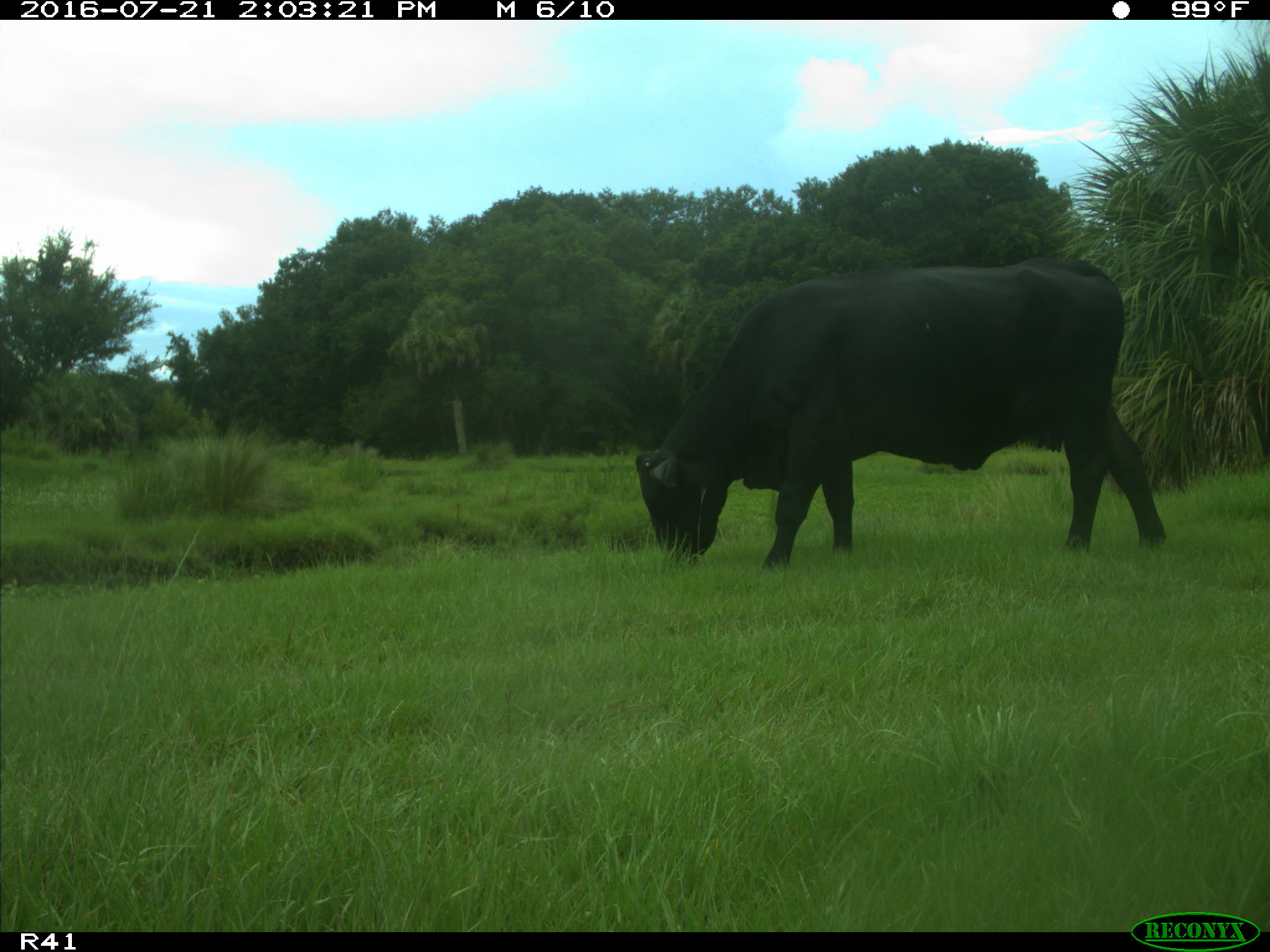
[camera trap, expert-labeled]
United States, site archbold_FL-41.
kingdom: Animalia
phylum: Chordata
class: Mammalia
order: Artiodactyla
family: Bovidae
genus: Bos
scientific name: Bos taurus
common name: domestic cow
Bos taurus (domestic cow).